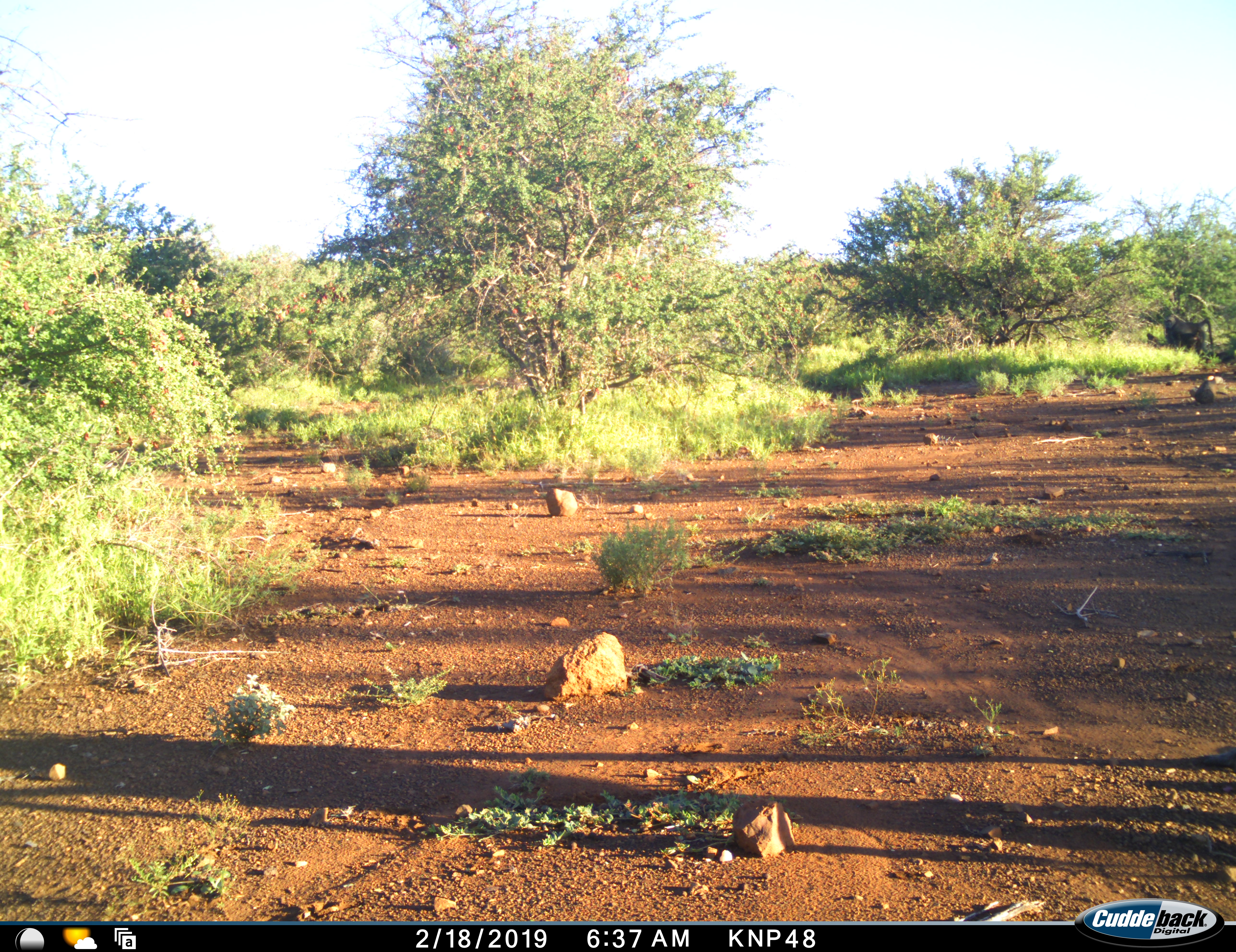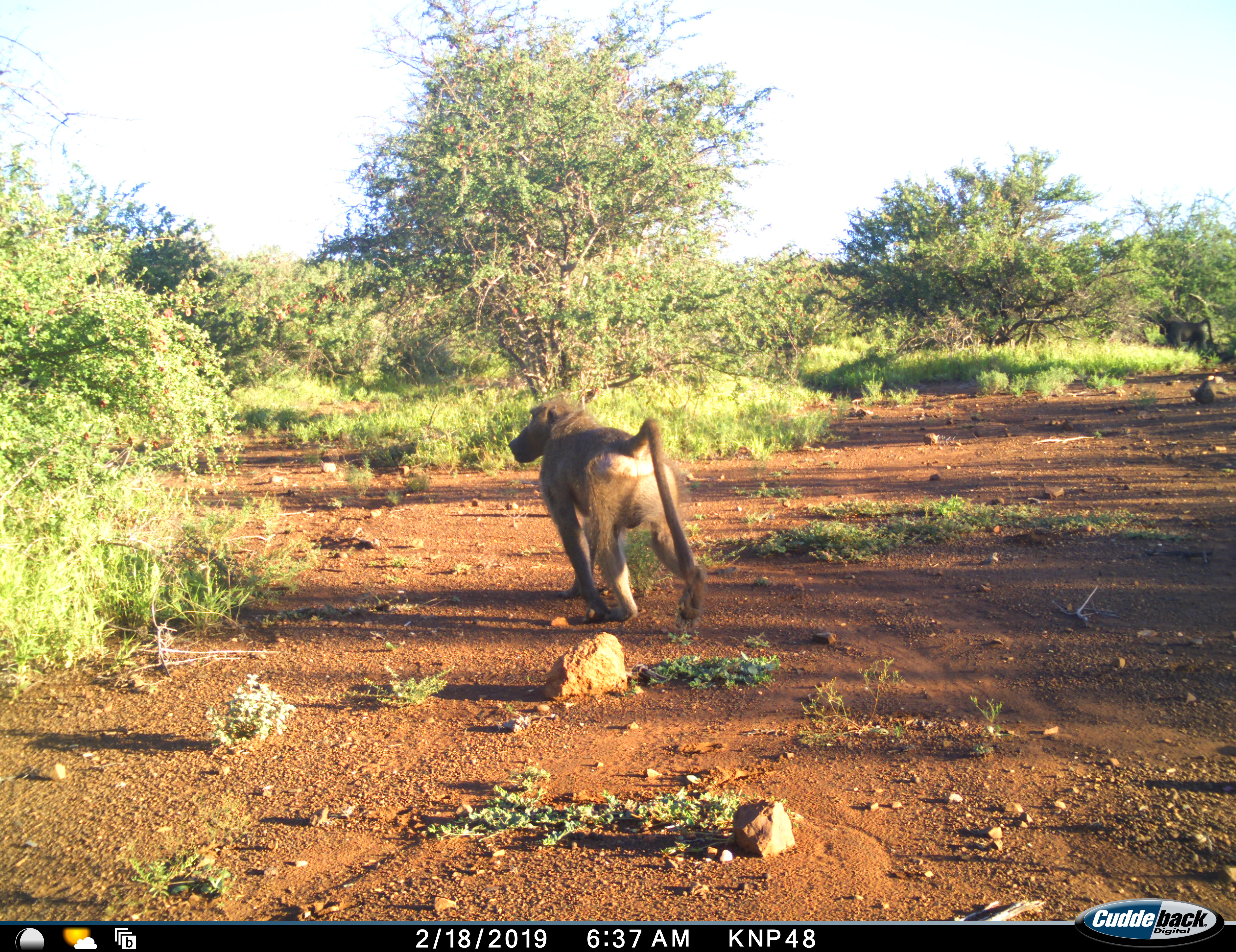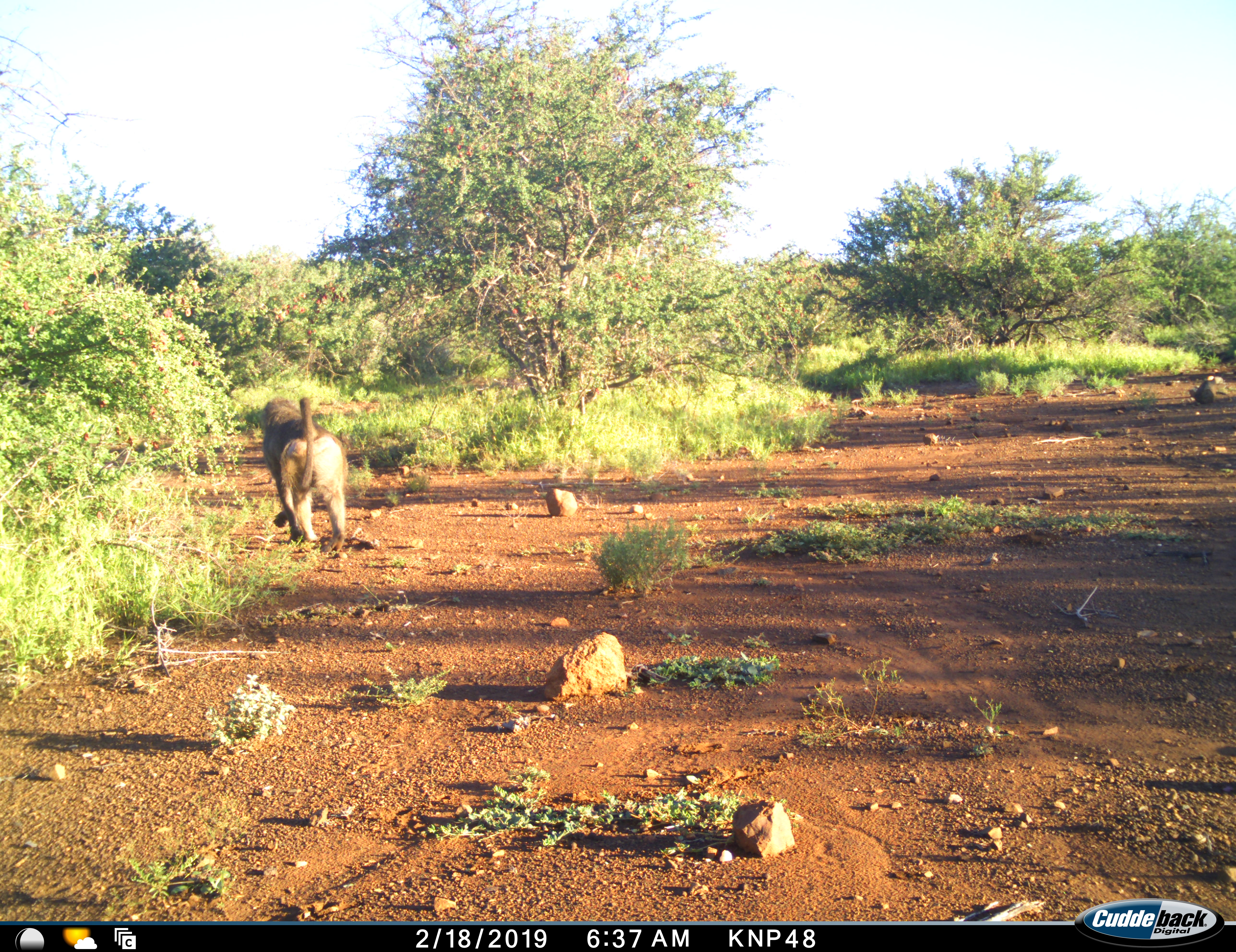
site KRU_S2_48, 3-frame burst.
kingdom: Animalia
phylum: Chordata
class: Mammalia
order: Primates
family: Cercopithecidae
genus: Papio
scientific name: Papio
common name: baboon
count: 1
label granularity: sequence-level